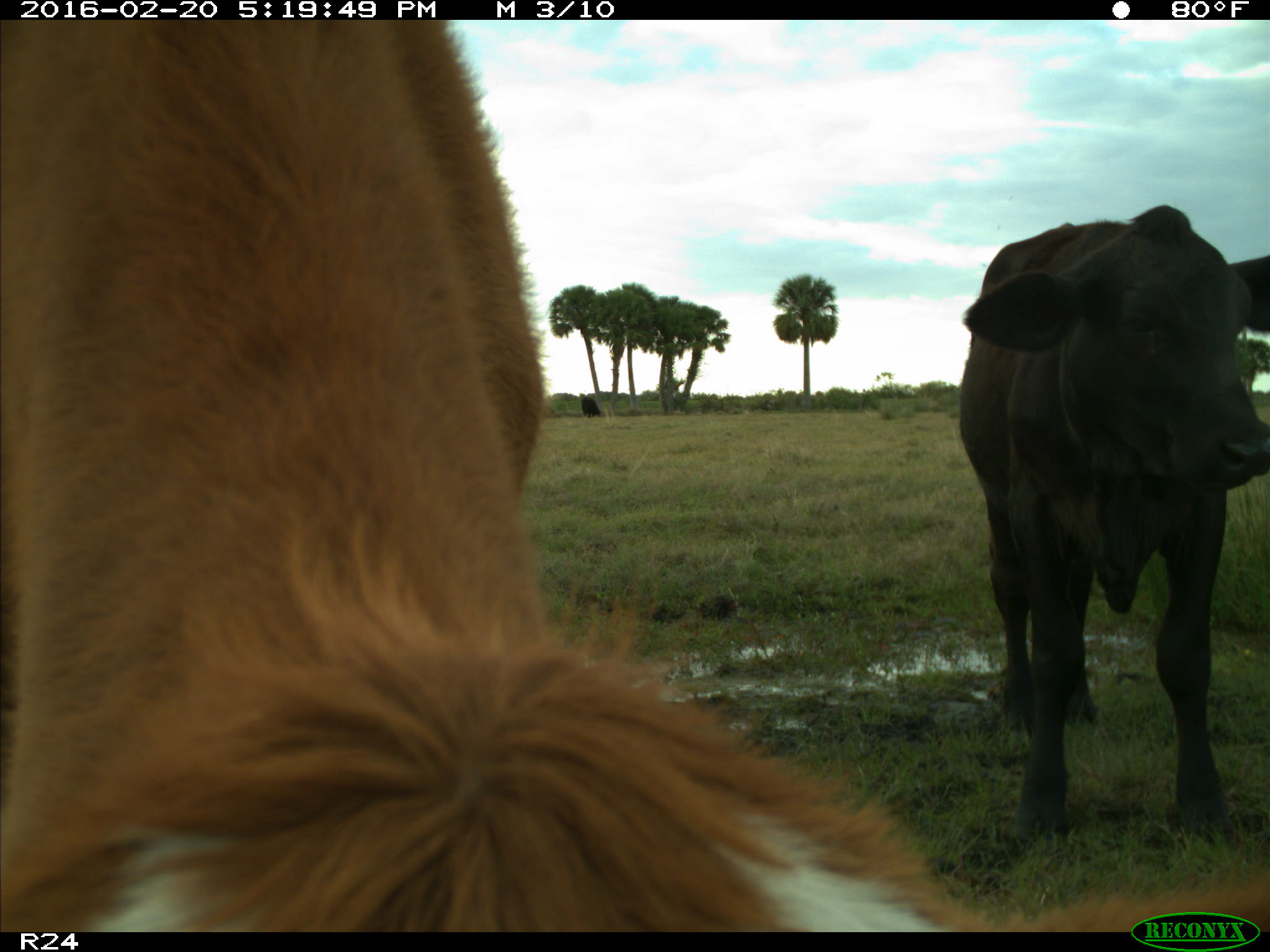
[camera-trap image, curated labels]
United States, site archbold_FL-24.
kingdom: Animalia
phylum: Chordata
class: Mammalia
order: Artiodactyla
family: Bovidae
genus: Bos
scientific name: Bos taurus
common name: domestic cow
Bos taurus (domestic cow).